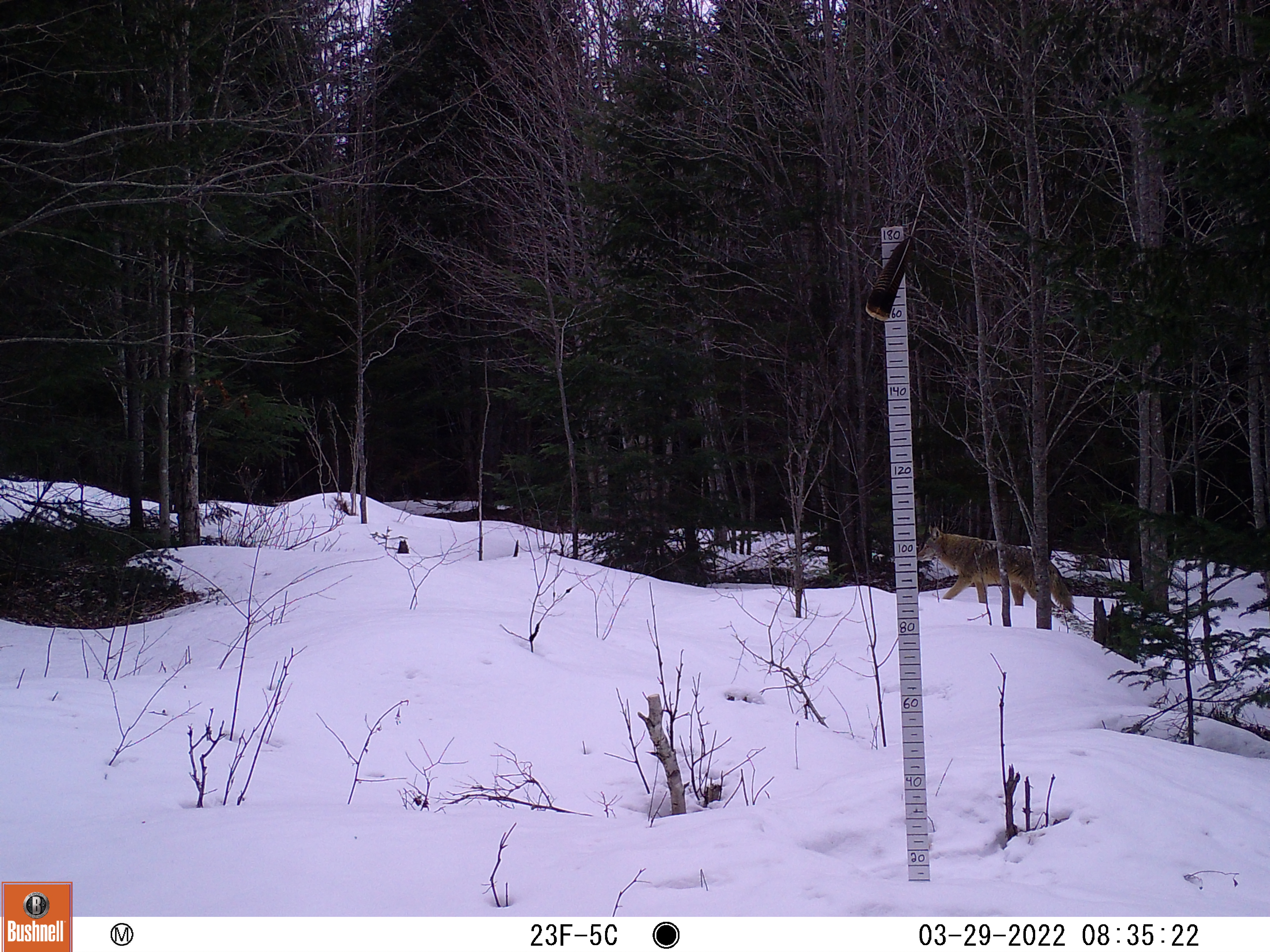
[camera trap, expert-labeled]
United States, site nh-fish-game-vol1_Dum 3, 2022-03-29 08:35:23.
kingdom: Animalia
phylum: Chordata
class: Mammalia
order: Carnivora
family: Canidae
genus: Canis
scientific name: Canis latrans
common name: coyote